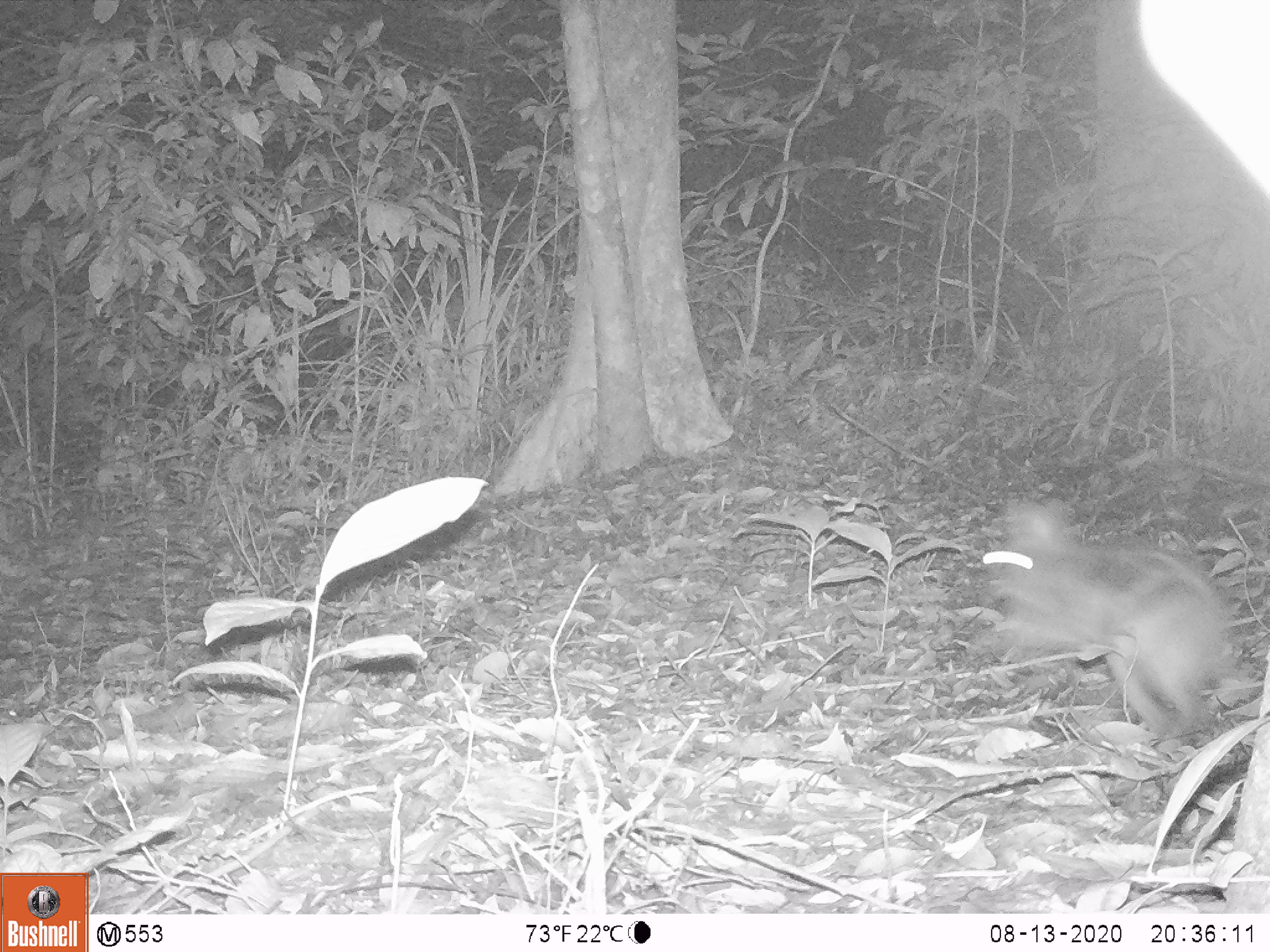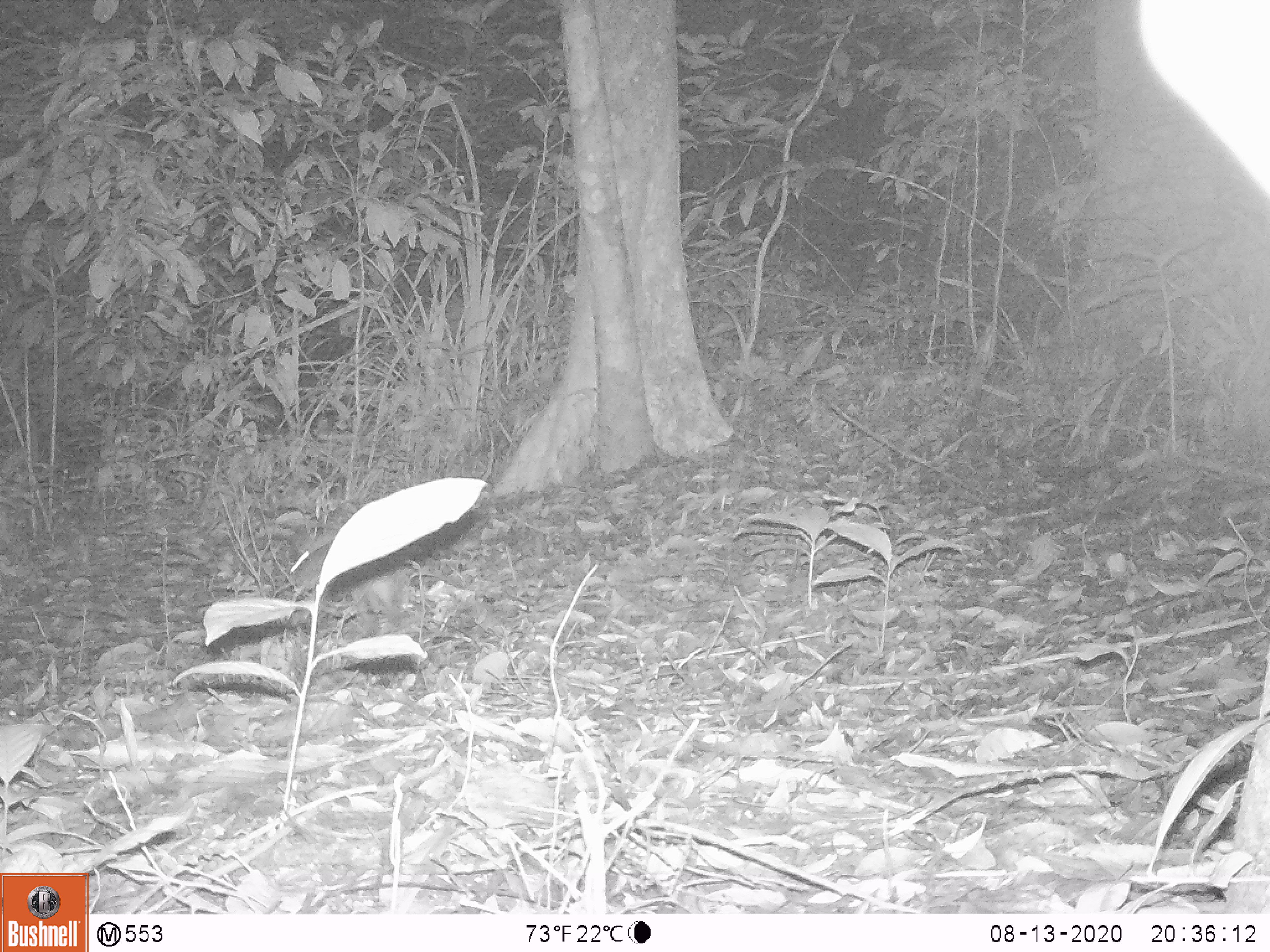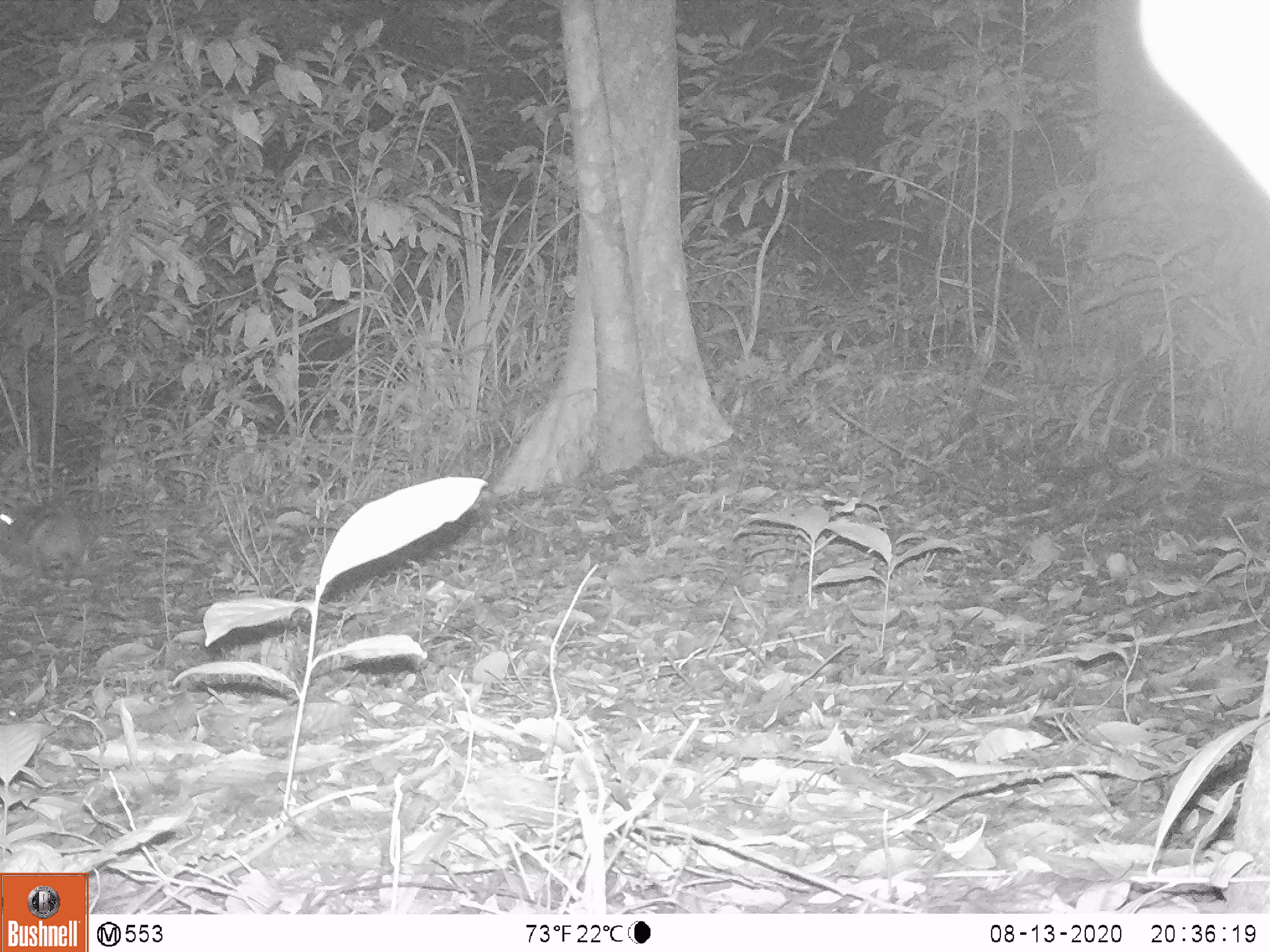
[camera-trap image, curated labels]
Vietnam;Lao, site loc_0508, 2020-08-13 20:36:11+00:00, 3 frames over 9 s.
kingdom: Animalia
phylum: Chordata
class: Mammalia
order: Lagomorpha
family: Leporidae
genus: Nesolagus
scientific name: Nesolagus timminsi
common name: annamite striped rabbit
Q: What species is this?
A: Annamite striped rabbit (Nesolagus timminsi).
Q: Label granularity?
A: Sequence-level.